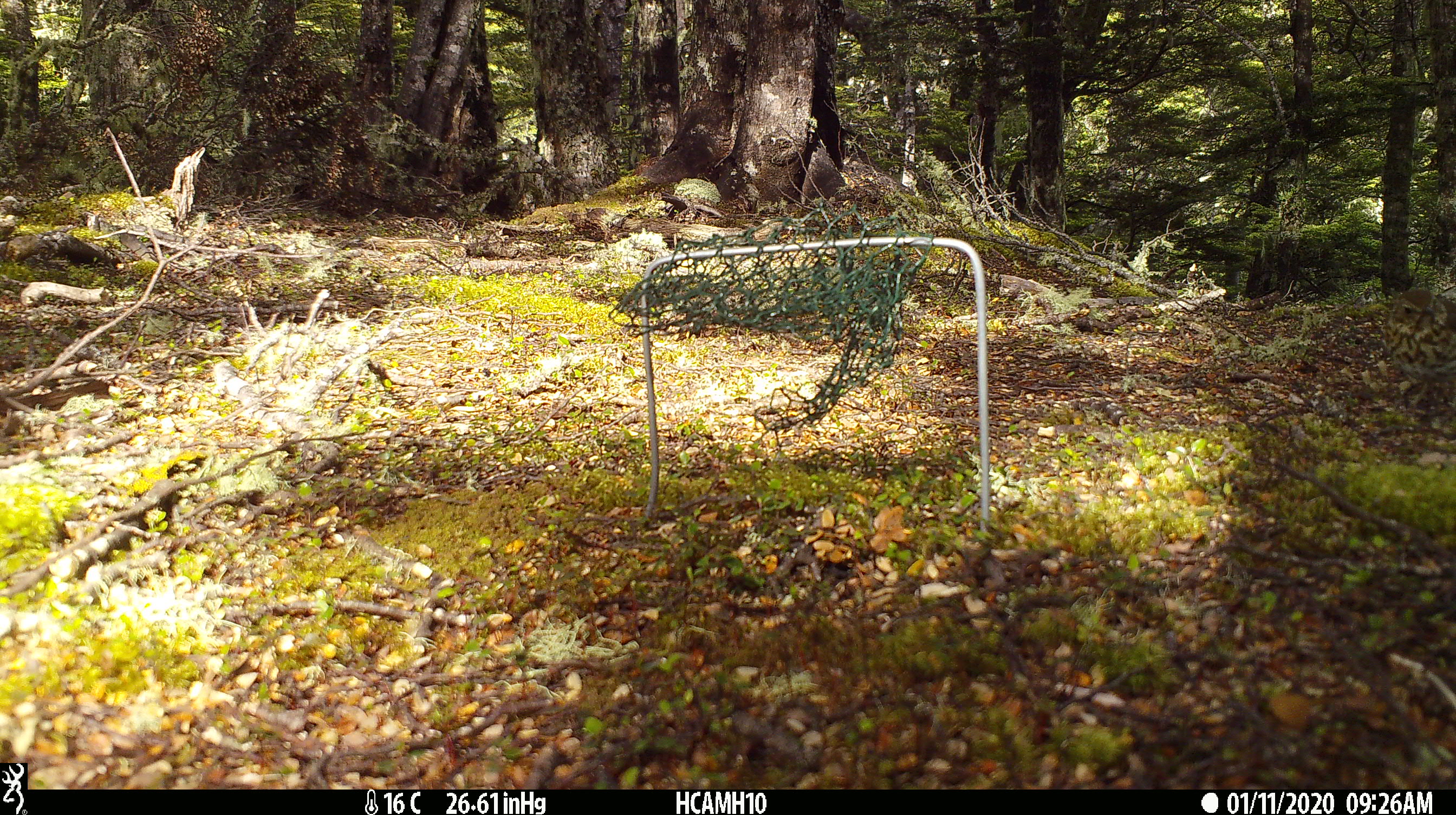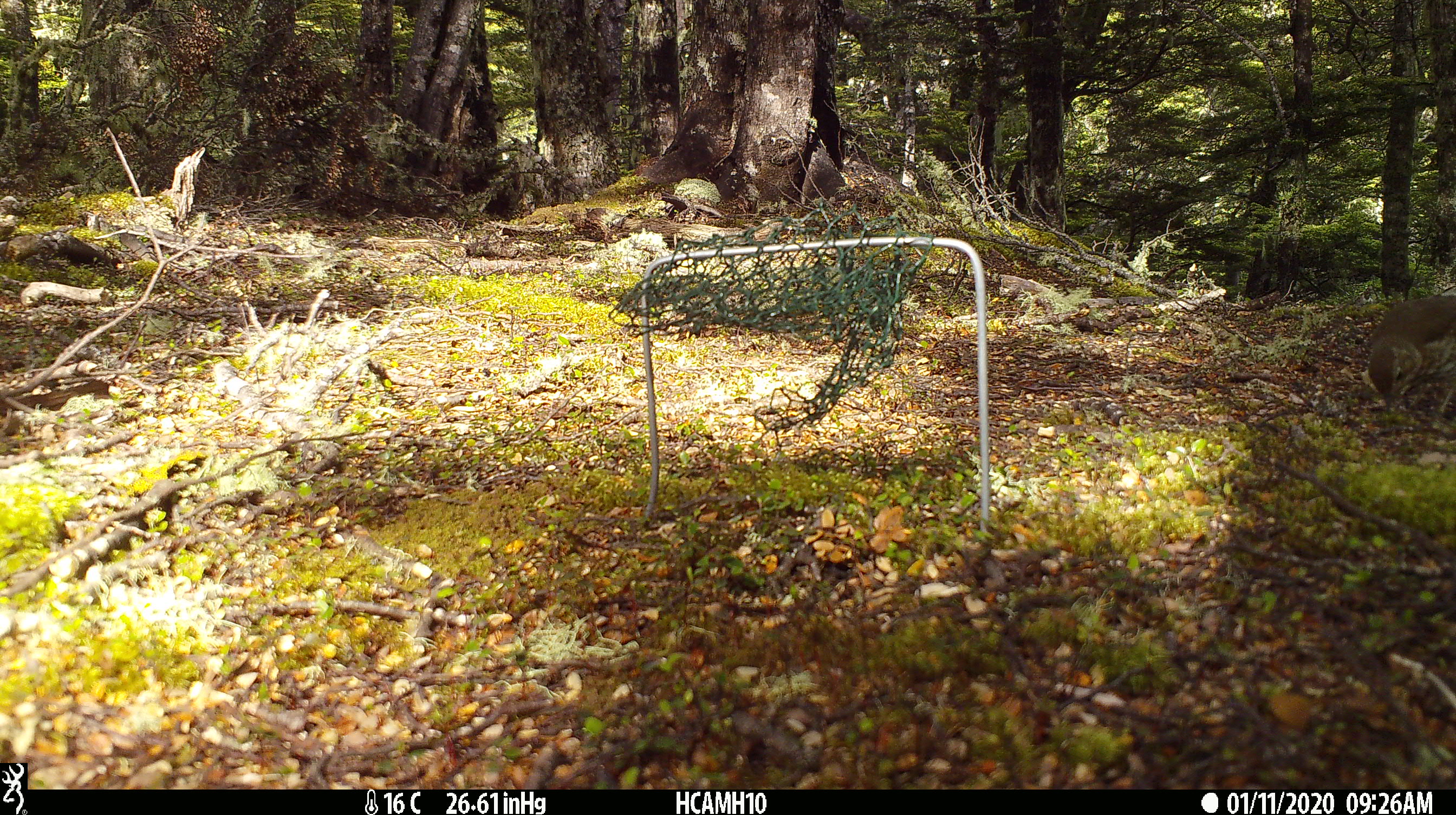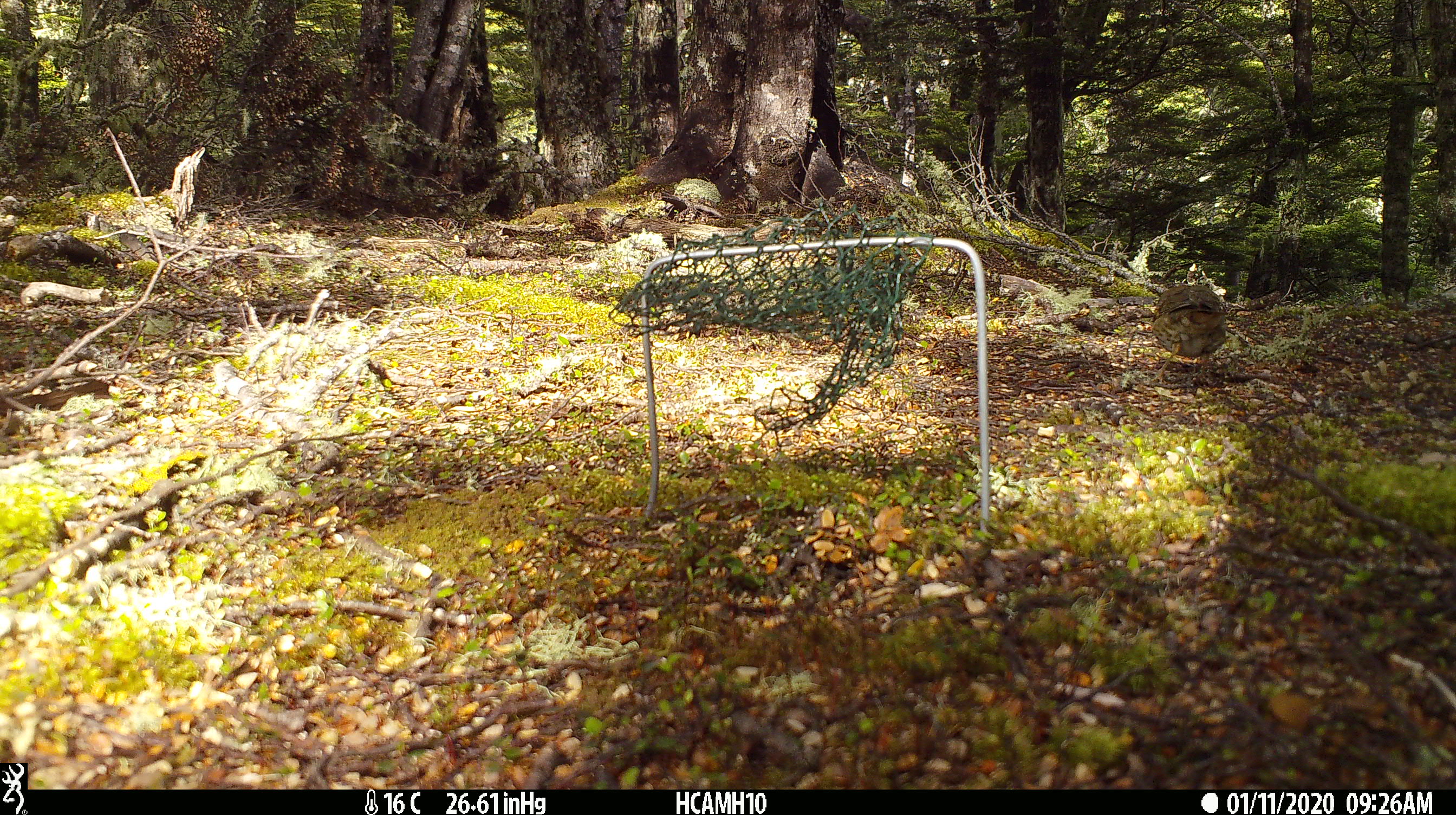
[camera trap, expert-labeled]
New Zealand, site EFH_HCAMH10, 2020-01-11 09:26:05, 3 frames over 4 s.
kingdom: Animalia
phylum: Chordata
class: Aves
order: Passeriformes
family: Turdidae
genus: Turdus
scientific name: Turdus philomelos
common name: song thrush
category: thrush